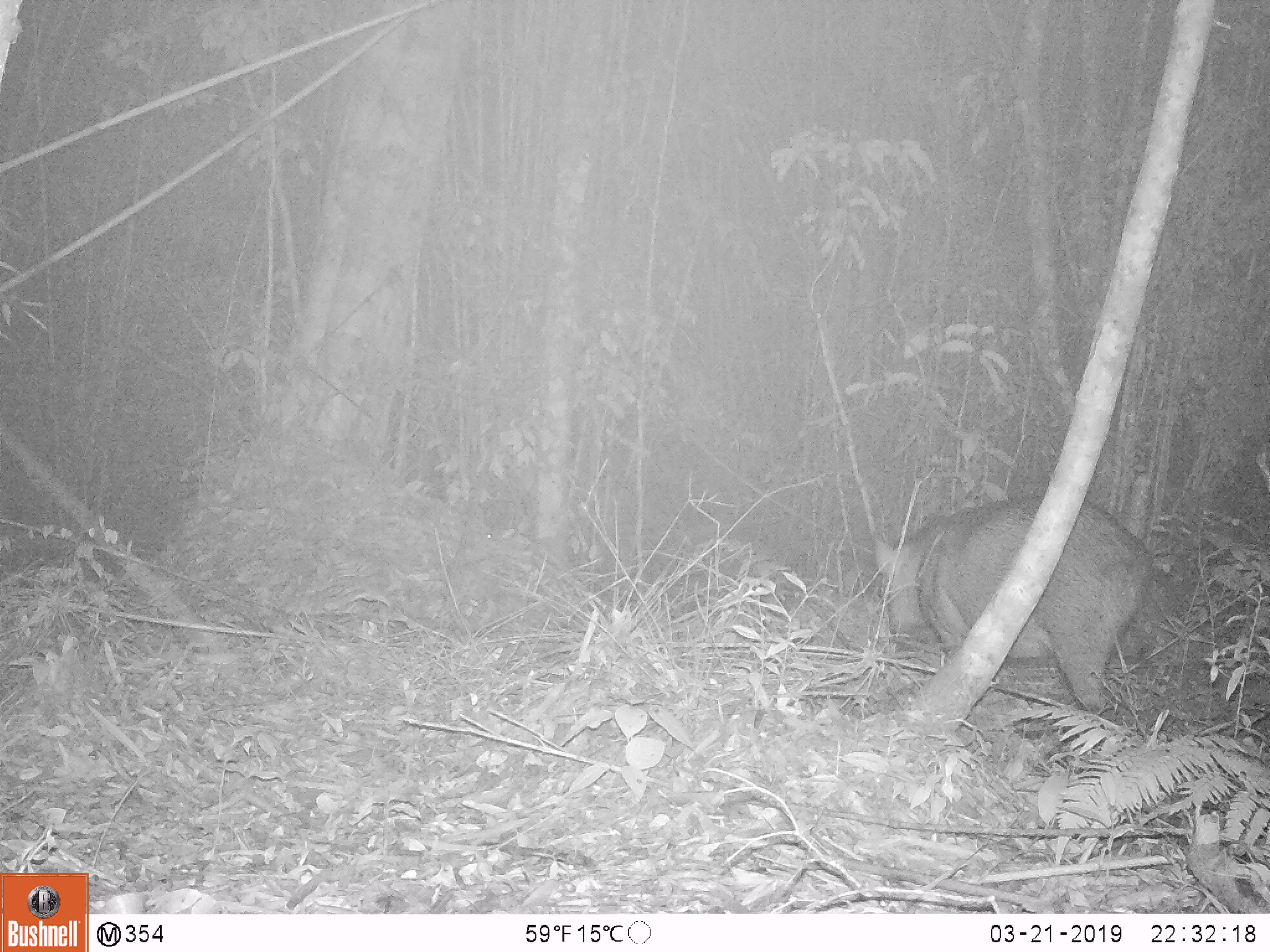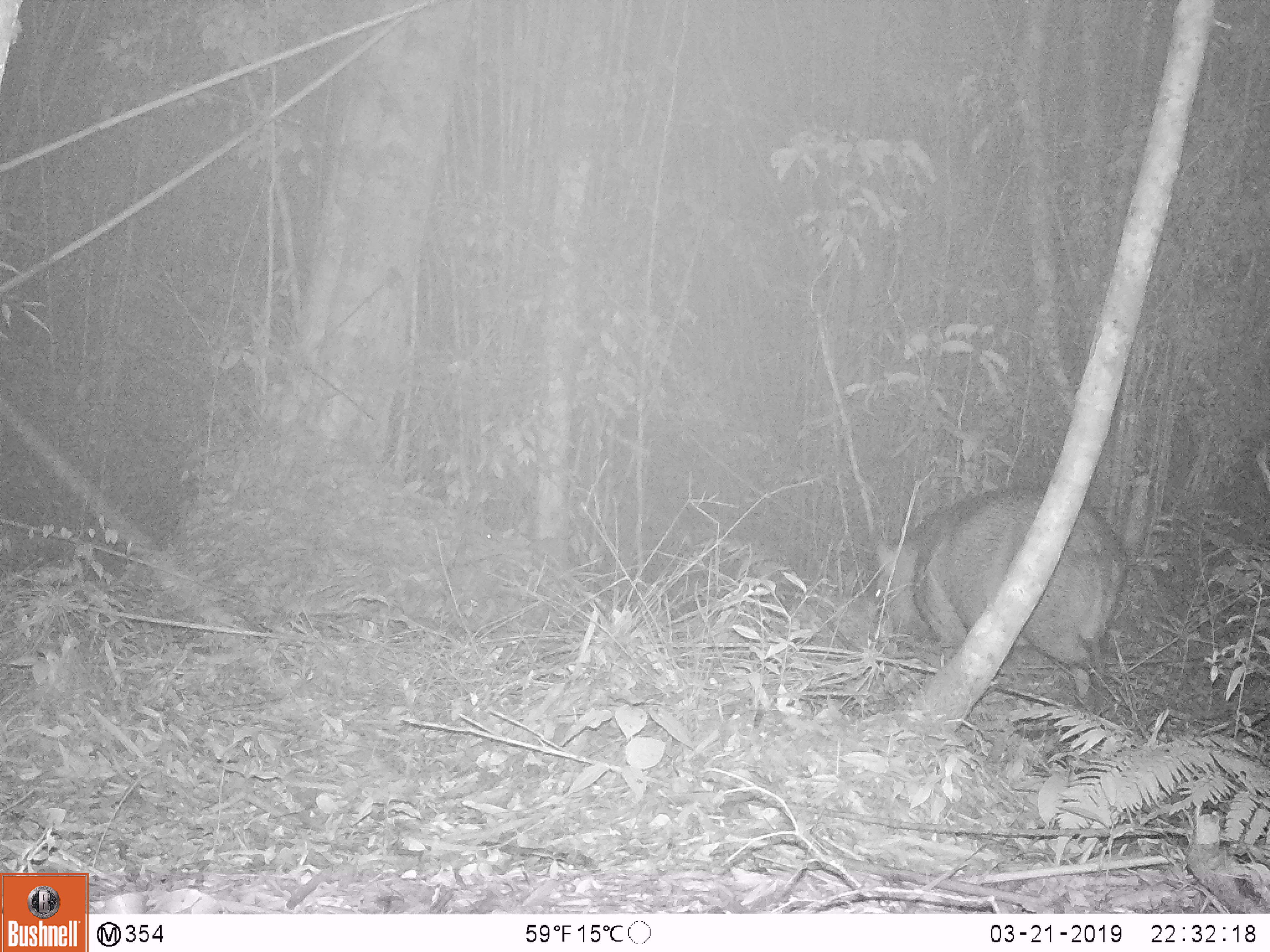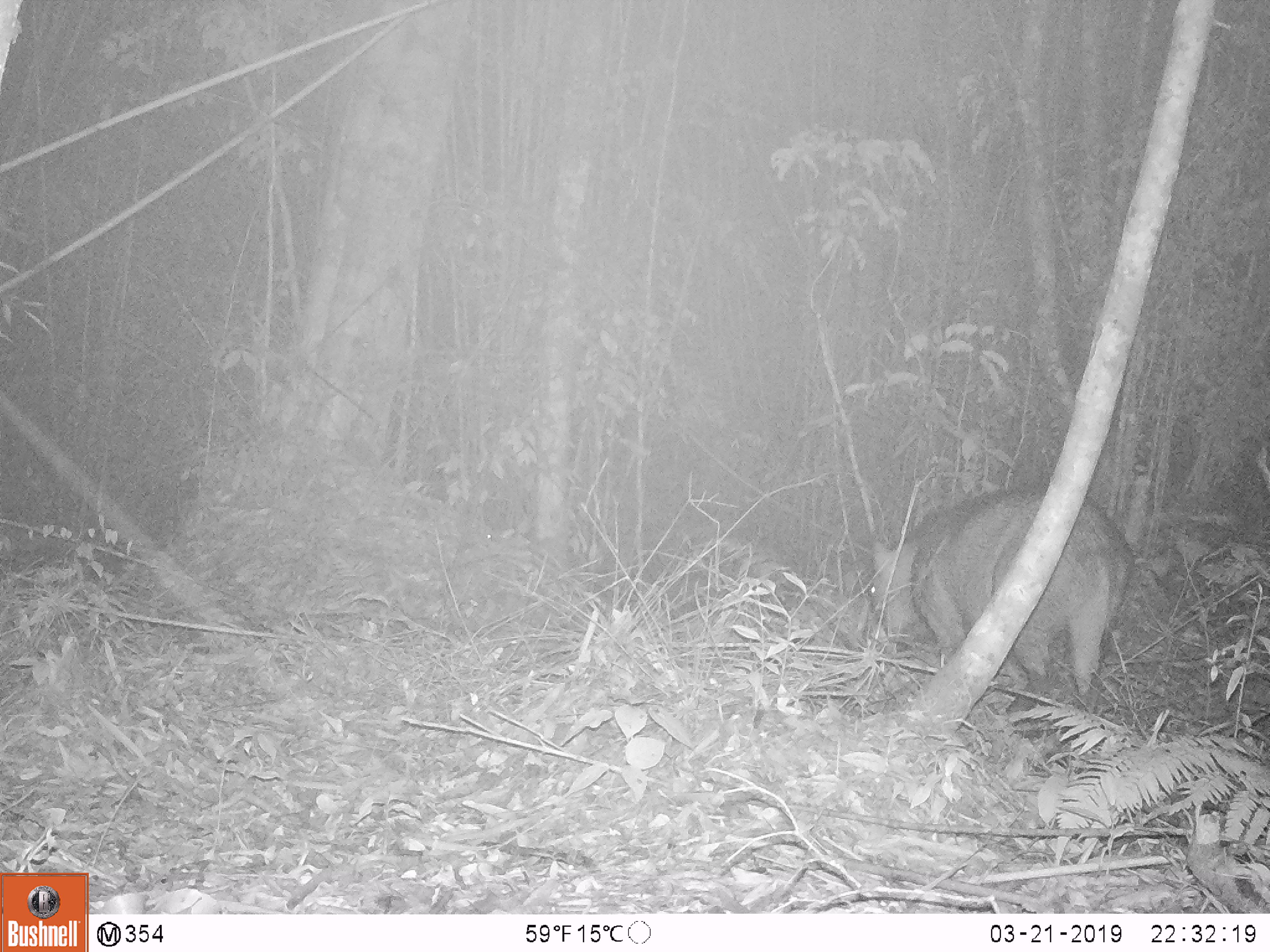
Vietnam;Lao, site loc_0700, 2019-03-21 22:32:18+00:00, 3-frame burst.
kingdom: Animalia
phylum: Chordata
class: Mammalia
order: Artiodactyla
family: Suidae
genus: Sus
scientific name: Sus scrofa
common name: eurasian wild pig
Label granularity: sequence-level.